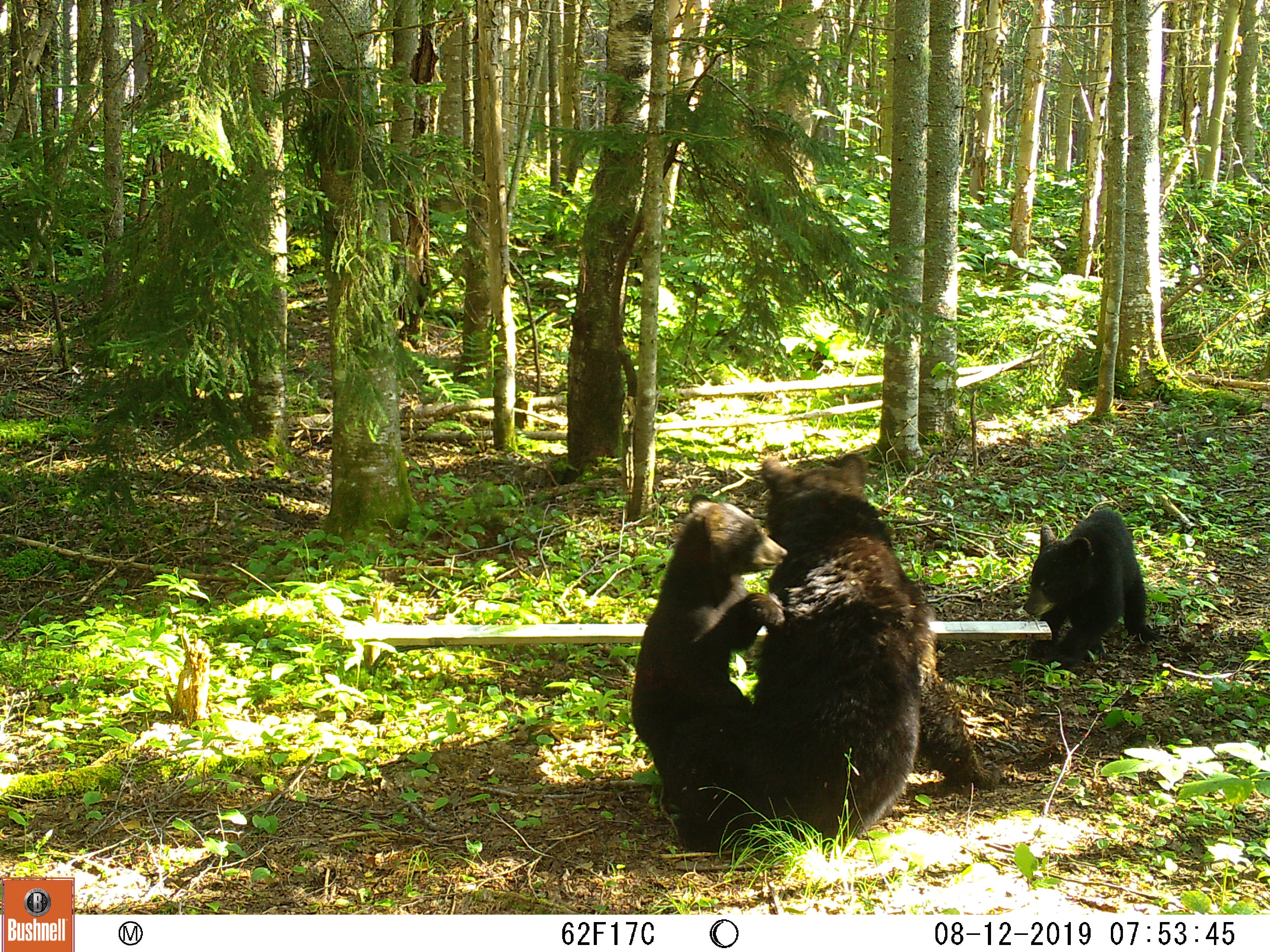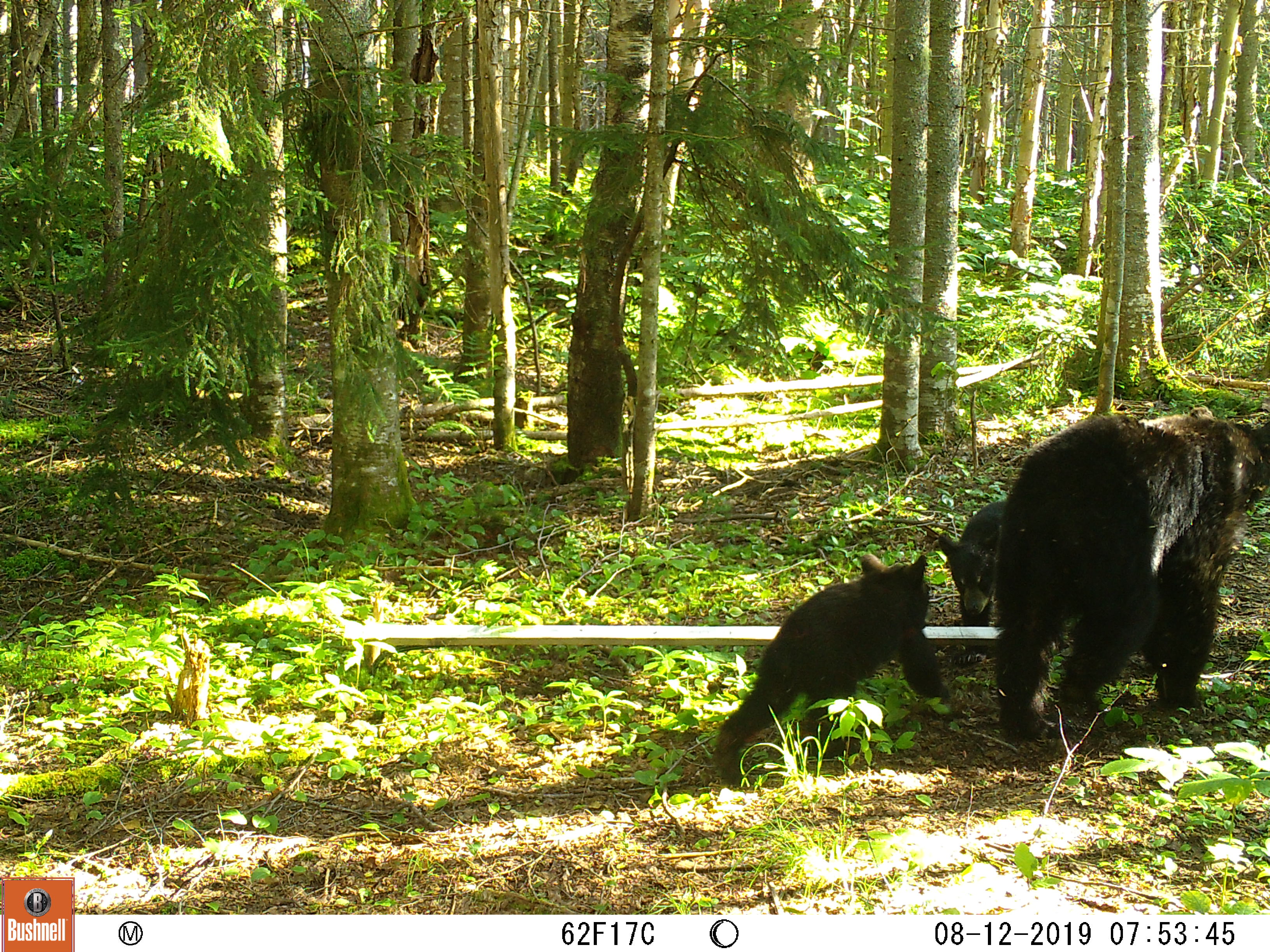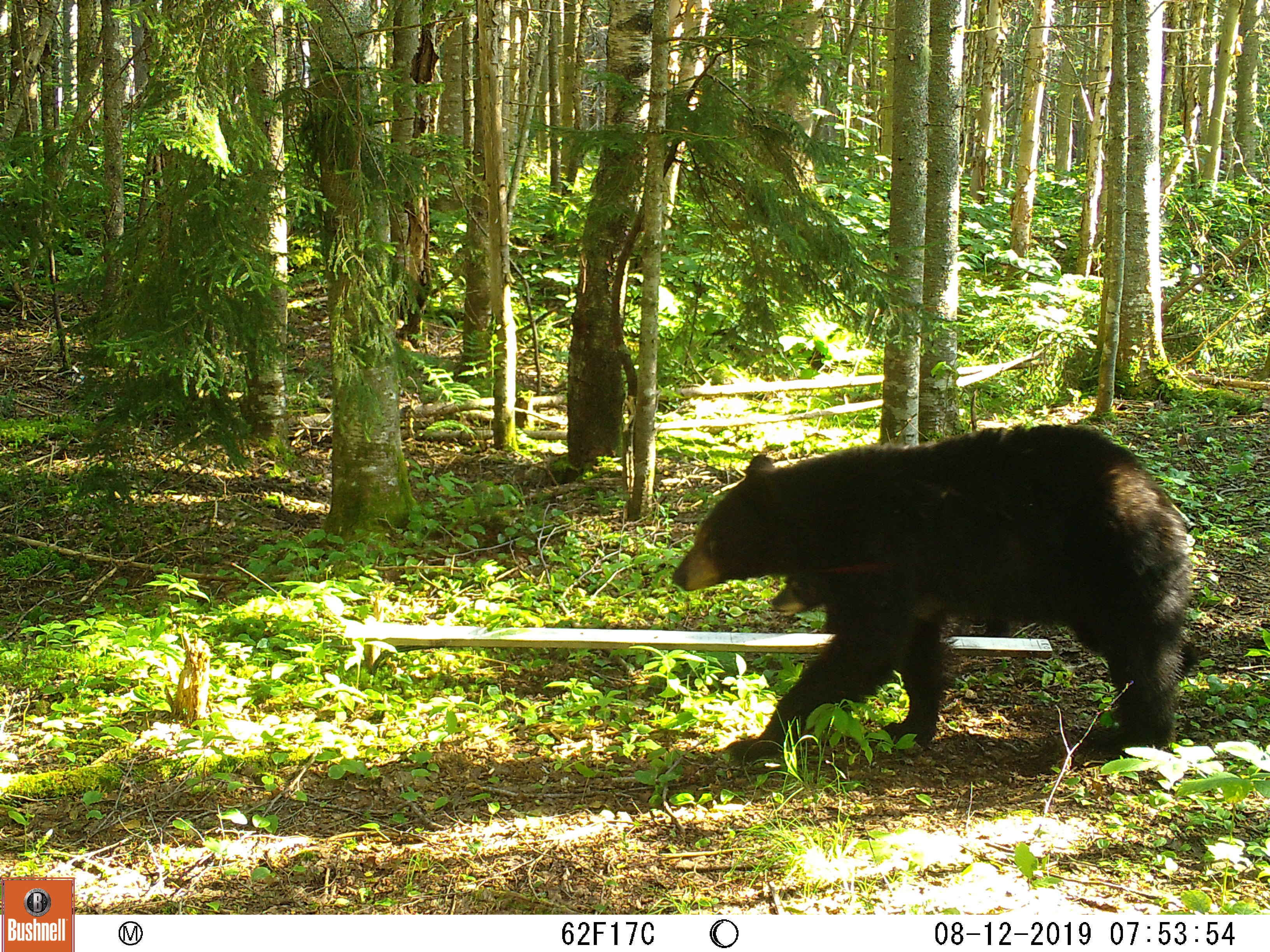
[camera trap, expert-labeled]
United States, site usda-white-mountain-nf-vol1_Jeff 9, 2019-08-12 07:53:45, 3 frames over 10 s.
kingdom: Animalia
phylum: Chordata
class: Mammalia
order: Carnivora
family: Ursidae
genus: Ursus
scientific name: Ursus americanus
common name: black bear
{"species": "black bear (Ursus americanus)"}